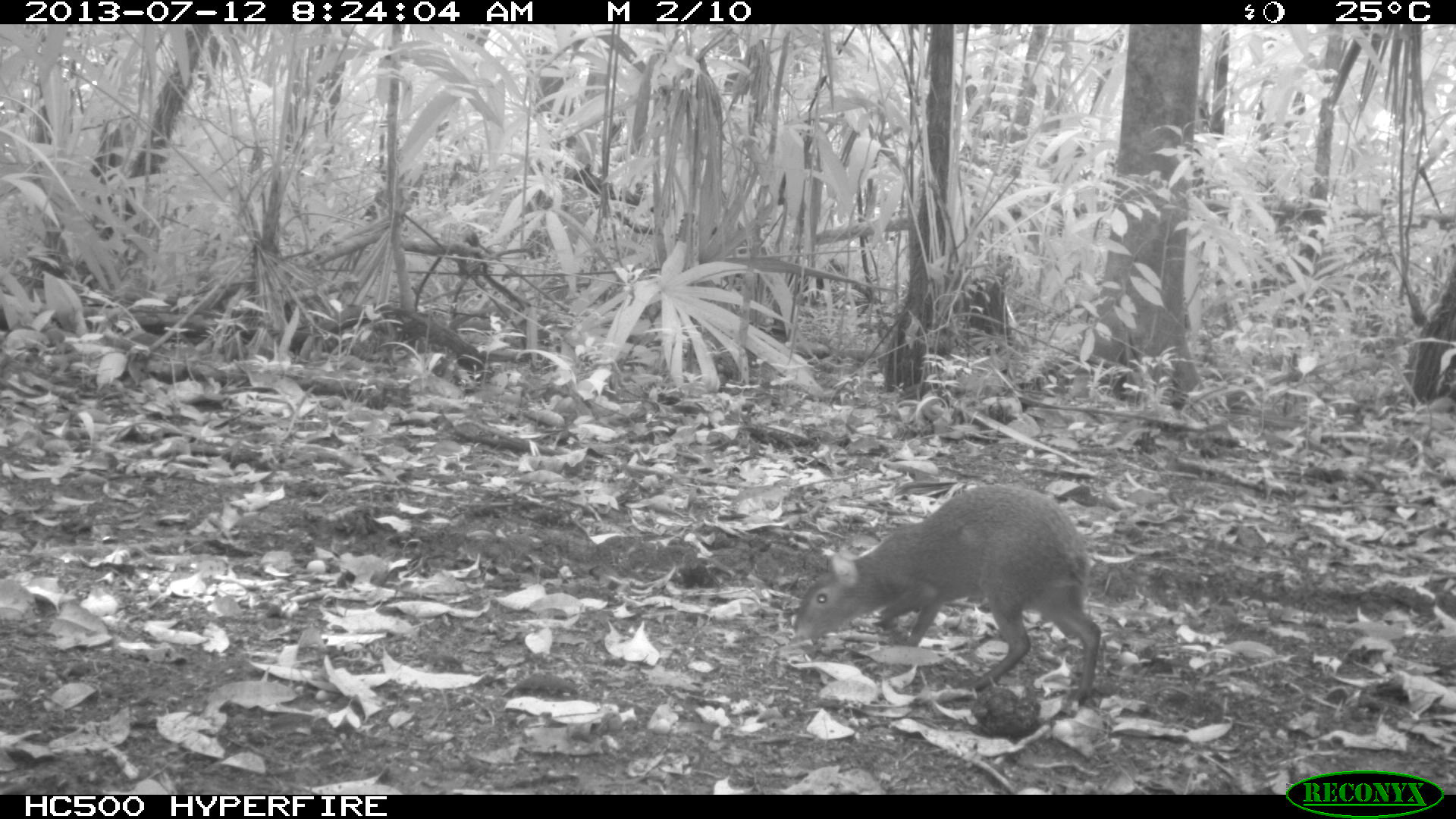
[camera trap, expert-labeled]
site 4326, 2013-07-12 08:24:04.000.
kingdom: Animalia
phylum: Chordata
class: Mammalia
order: Rodentia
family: Dasyproctidae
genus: Dasyprocta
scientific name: Dasyprocta punctata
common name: central american agouti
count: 1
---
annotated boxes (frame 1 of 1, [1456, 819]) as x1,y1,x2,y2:
dasyprocta punctata: 790,481,1110,723